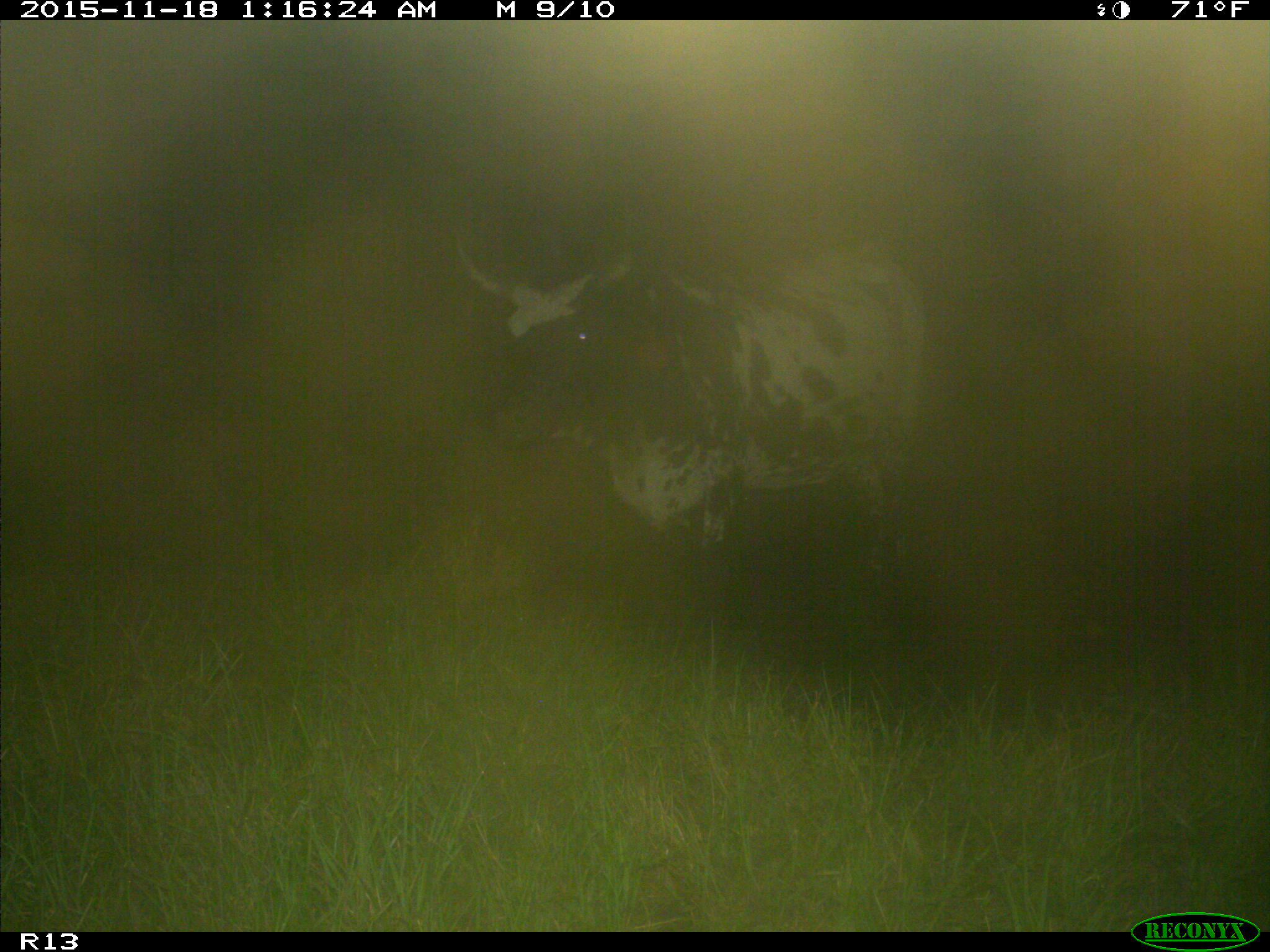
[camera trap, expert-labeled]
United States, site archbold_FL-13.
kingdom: Animalia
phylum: Chordata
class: Mammalia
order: Artiodactyla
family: Bovidae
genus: Bos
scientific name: Bos taurus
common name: domestic cow